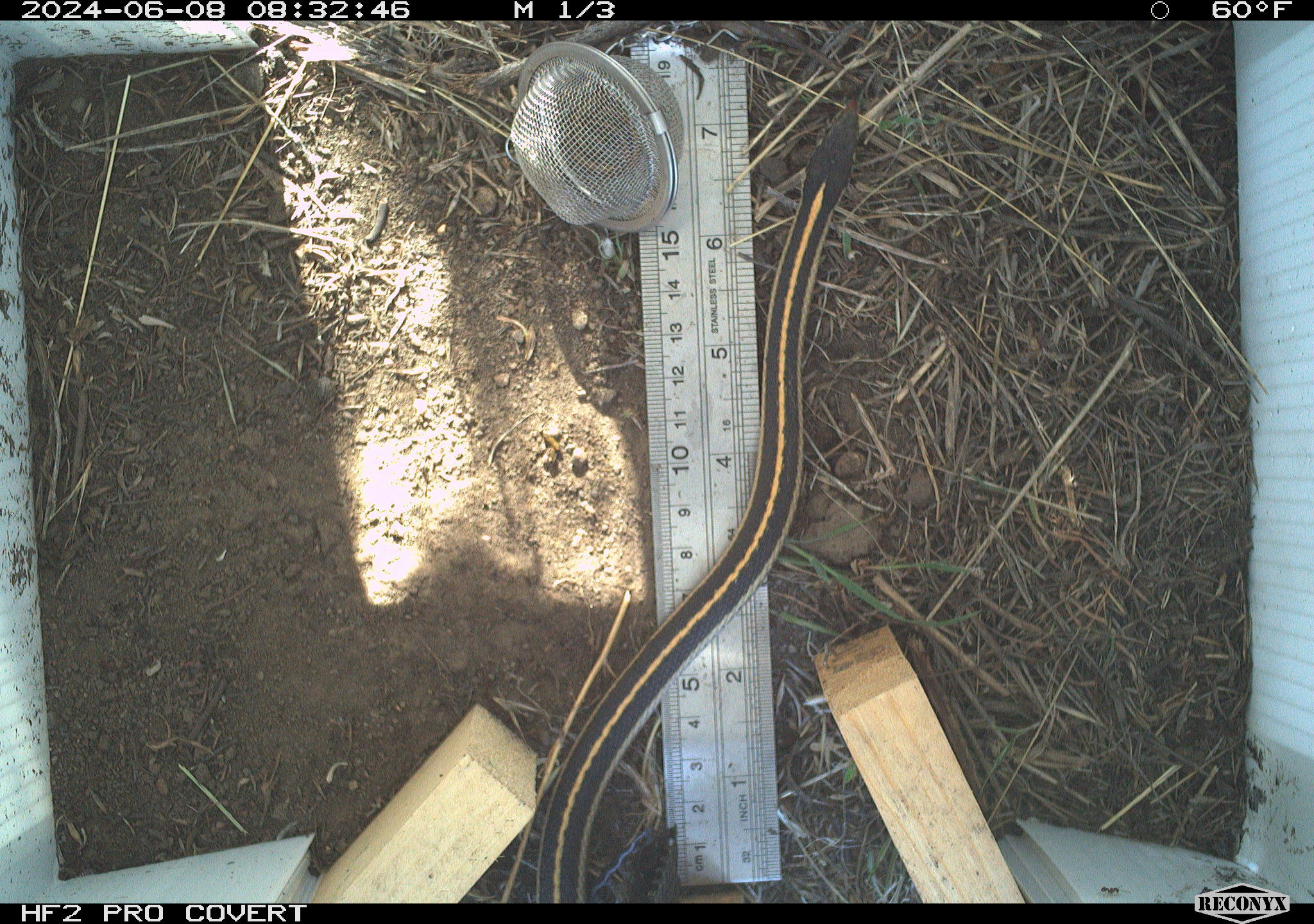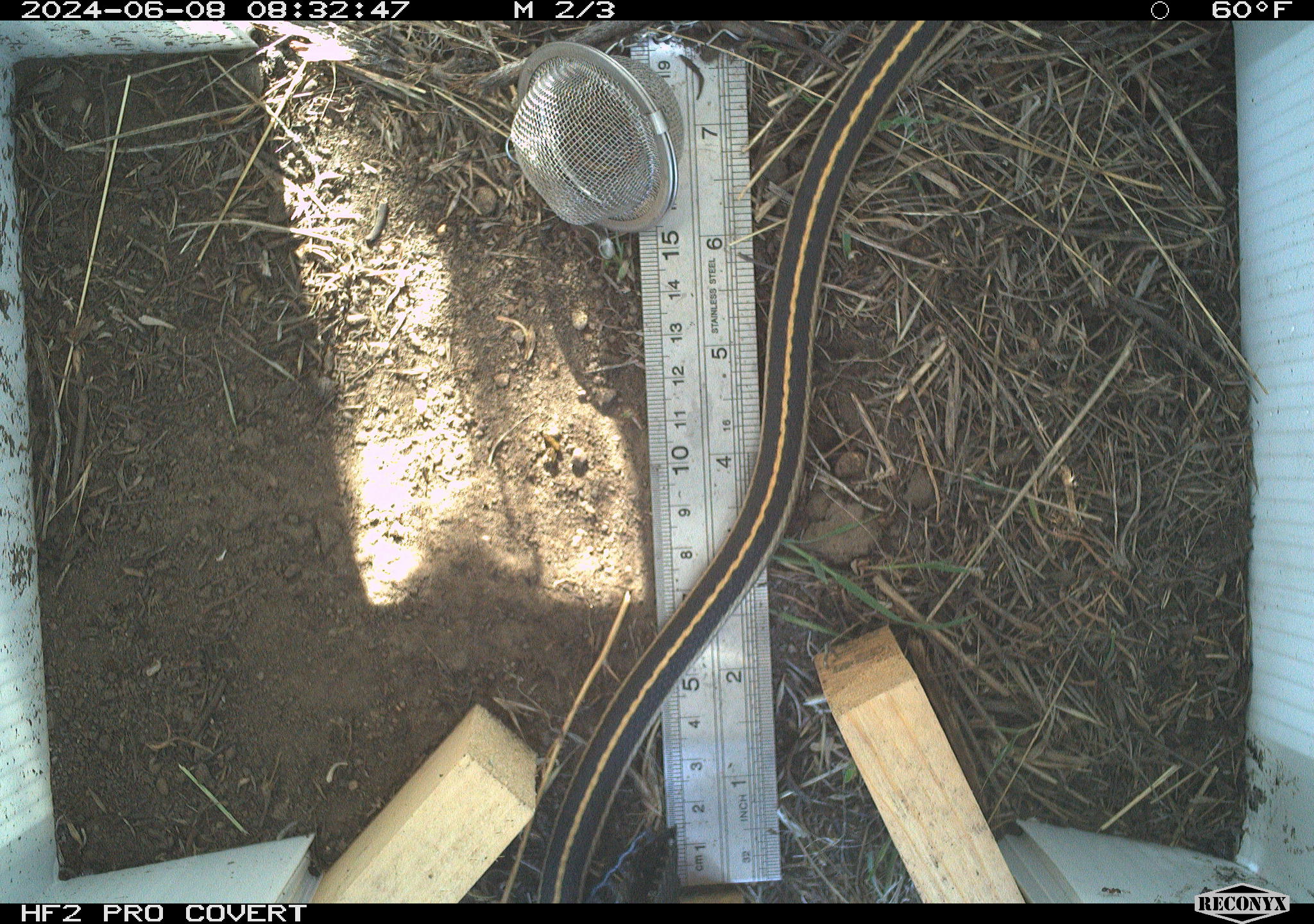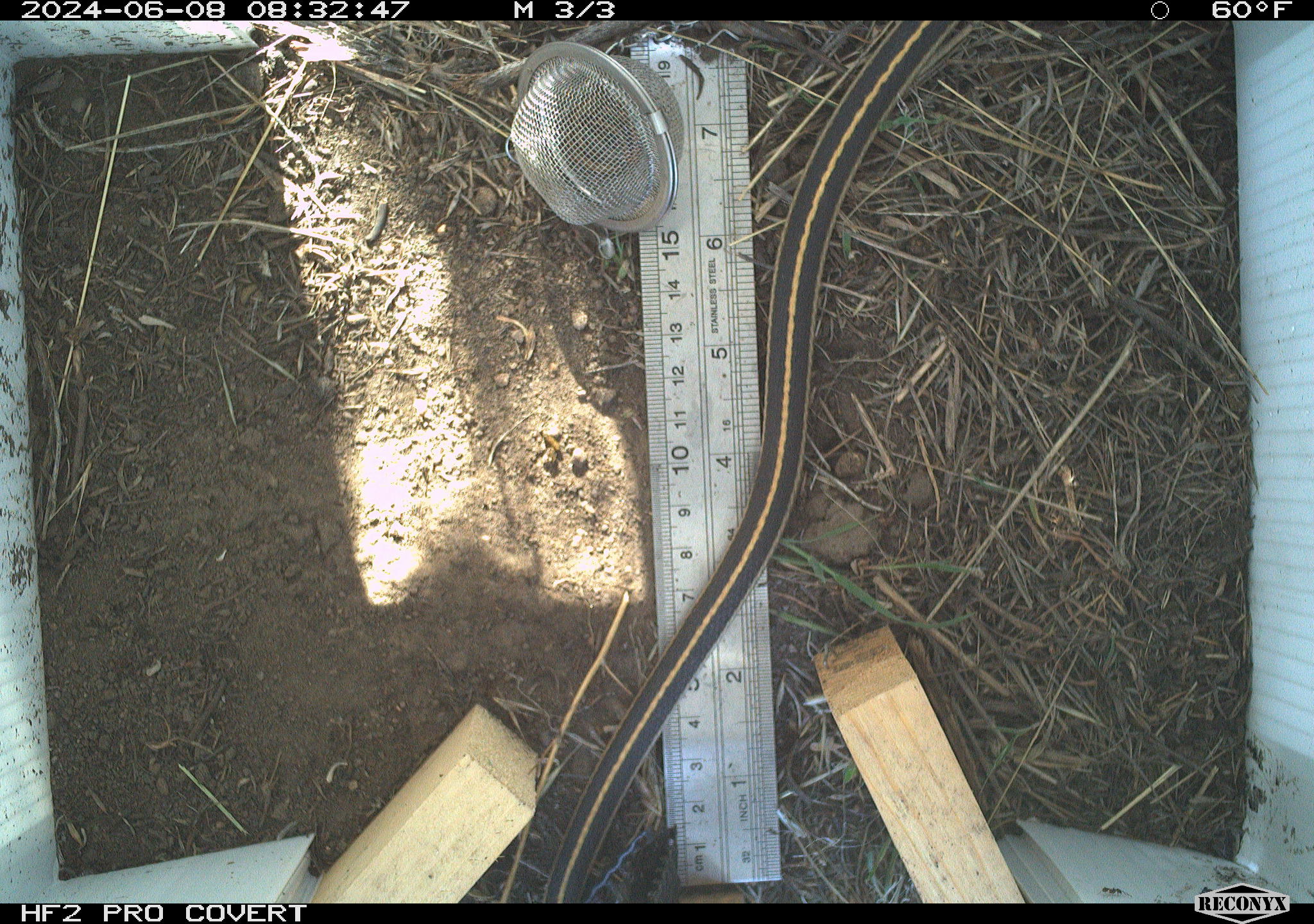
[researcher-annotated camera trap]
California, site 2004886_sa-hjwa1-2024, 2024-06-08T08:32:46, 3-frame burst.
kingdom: Animalia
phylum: Chordata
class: Reptilia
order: Squamata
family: Colubridae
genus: Thamnophis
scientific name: Thamnophis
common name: american gartersnakes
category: thamnophis species